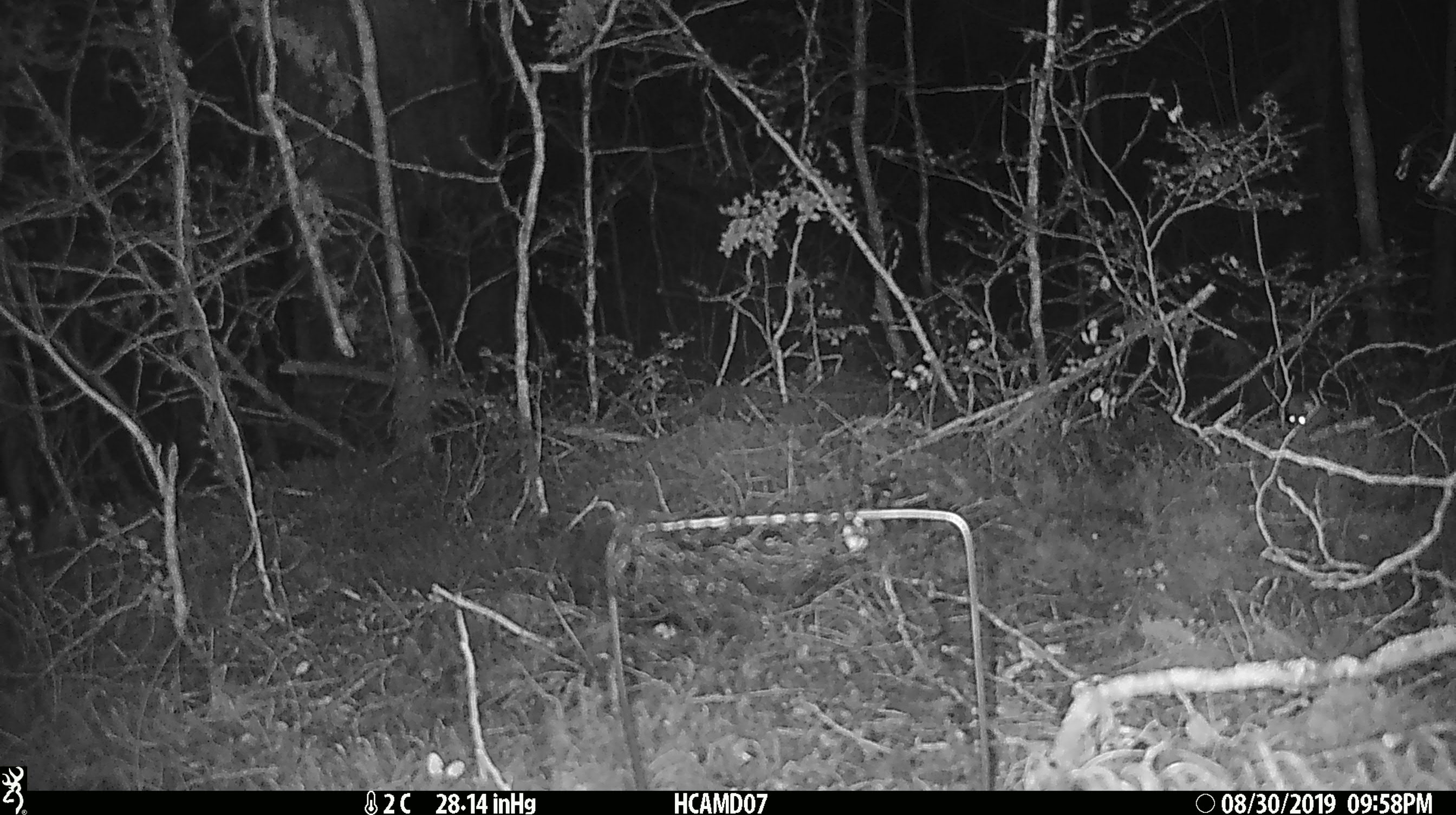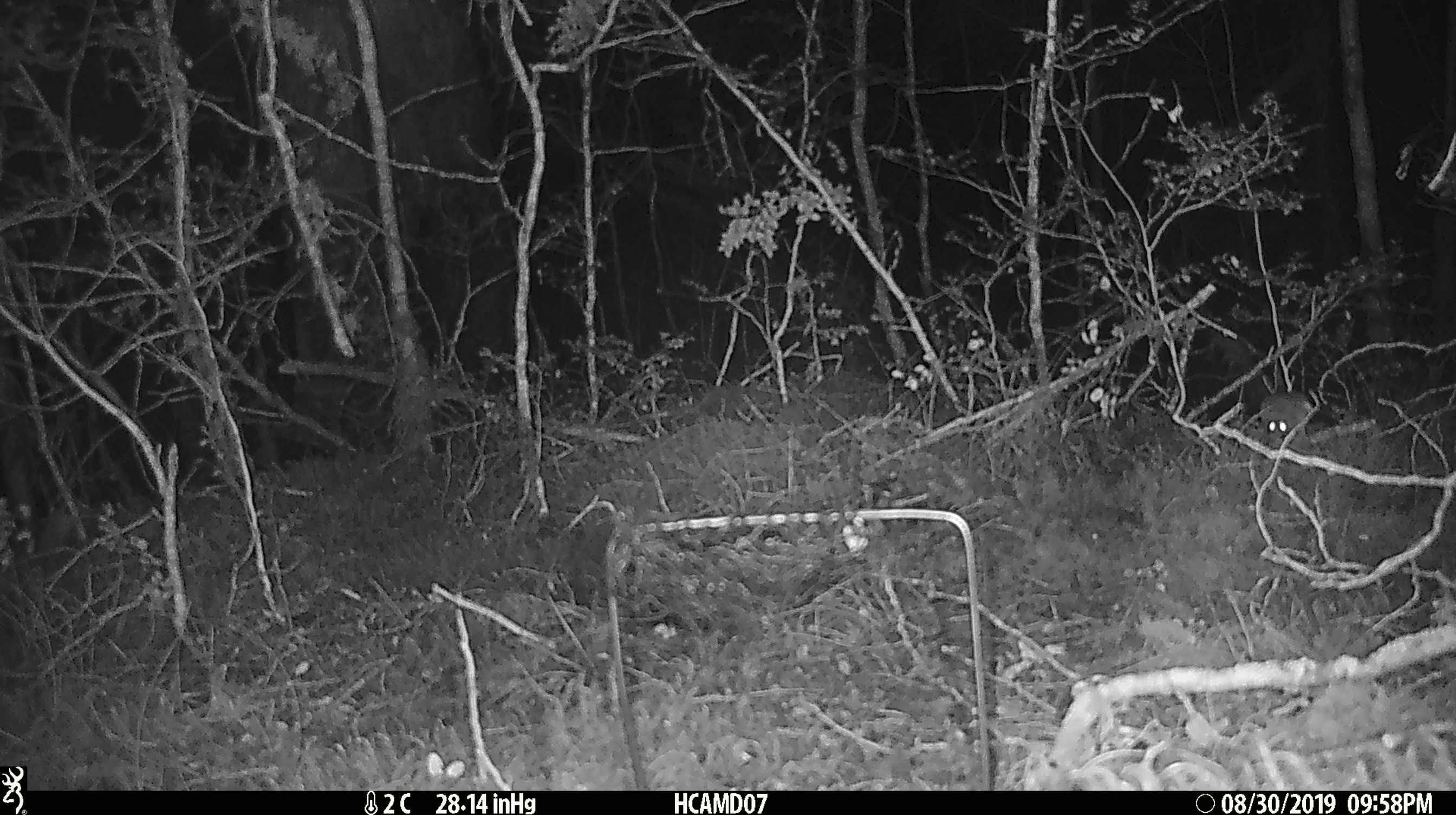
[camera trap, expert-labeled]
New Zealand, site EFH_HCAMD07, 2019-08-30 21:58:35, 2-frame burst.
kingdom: Animalia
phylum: Chordata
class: Mammalia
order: Rodentia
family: Muridae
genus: Mus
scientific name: Mus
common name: mouse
Mouse (Mus).